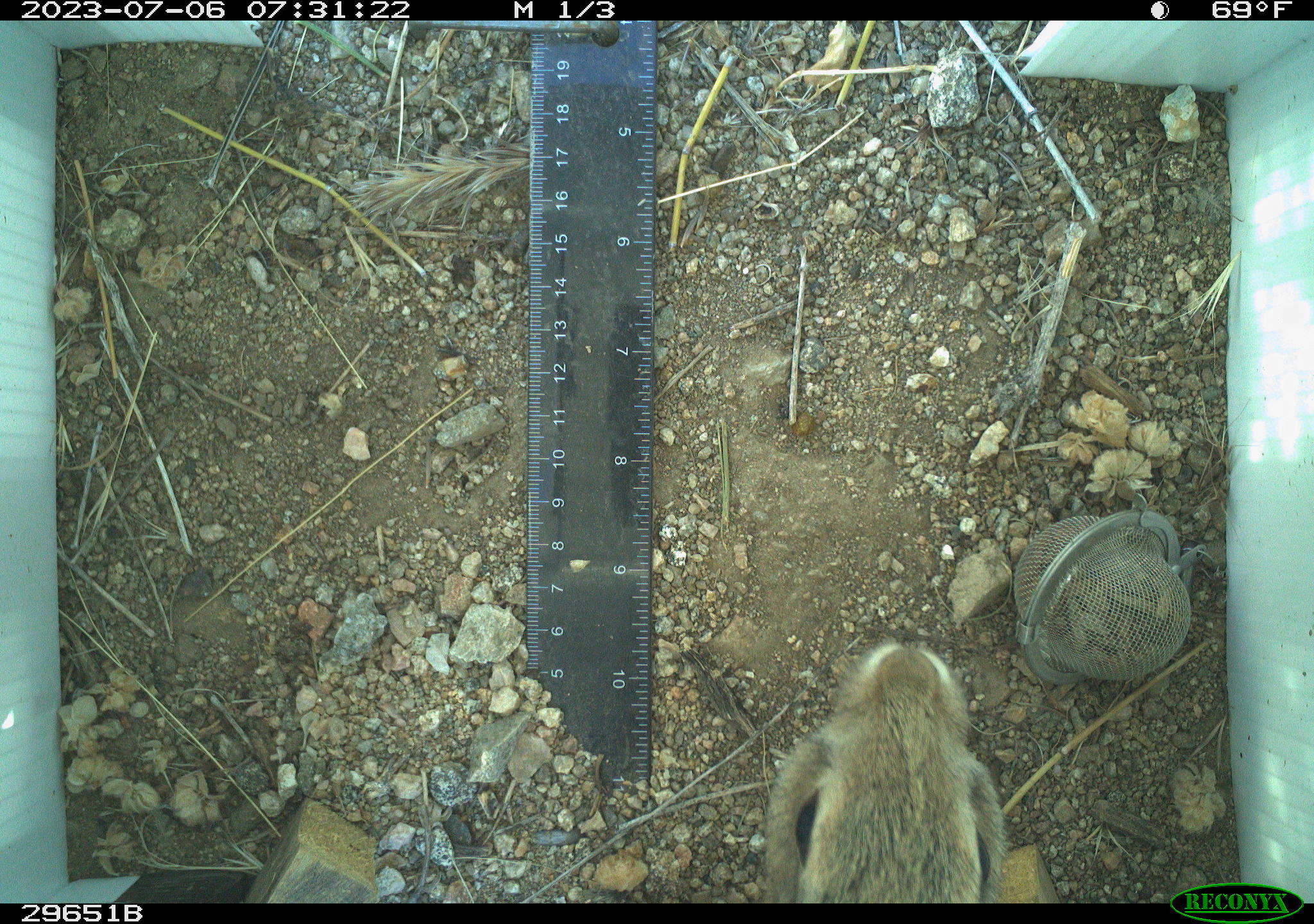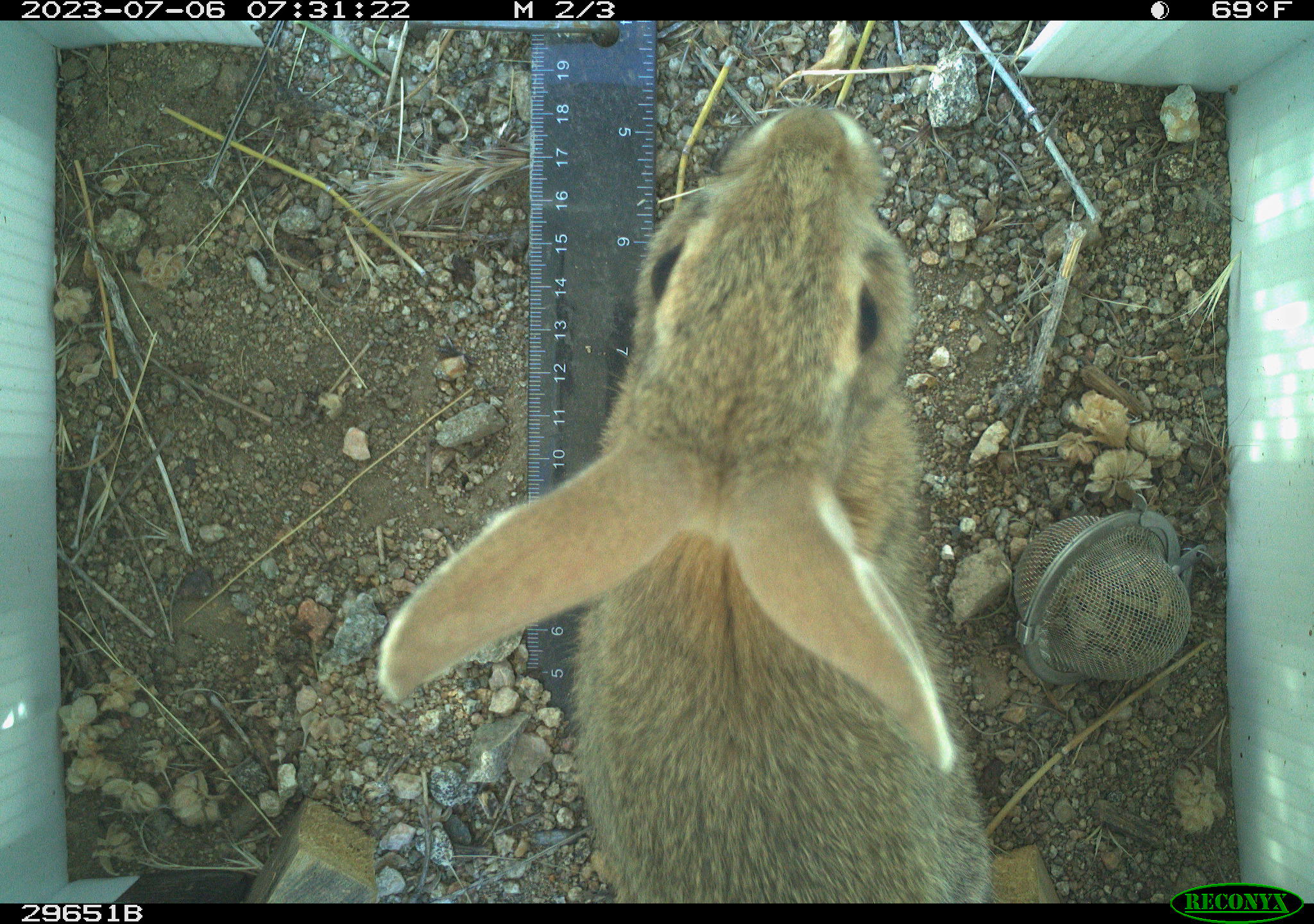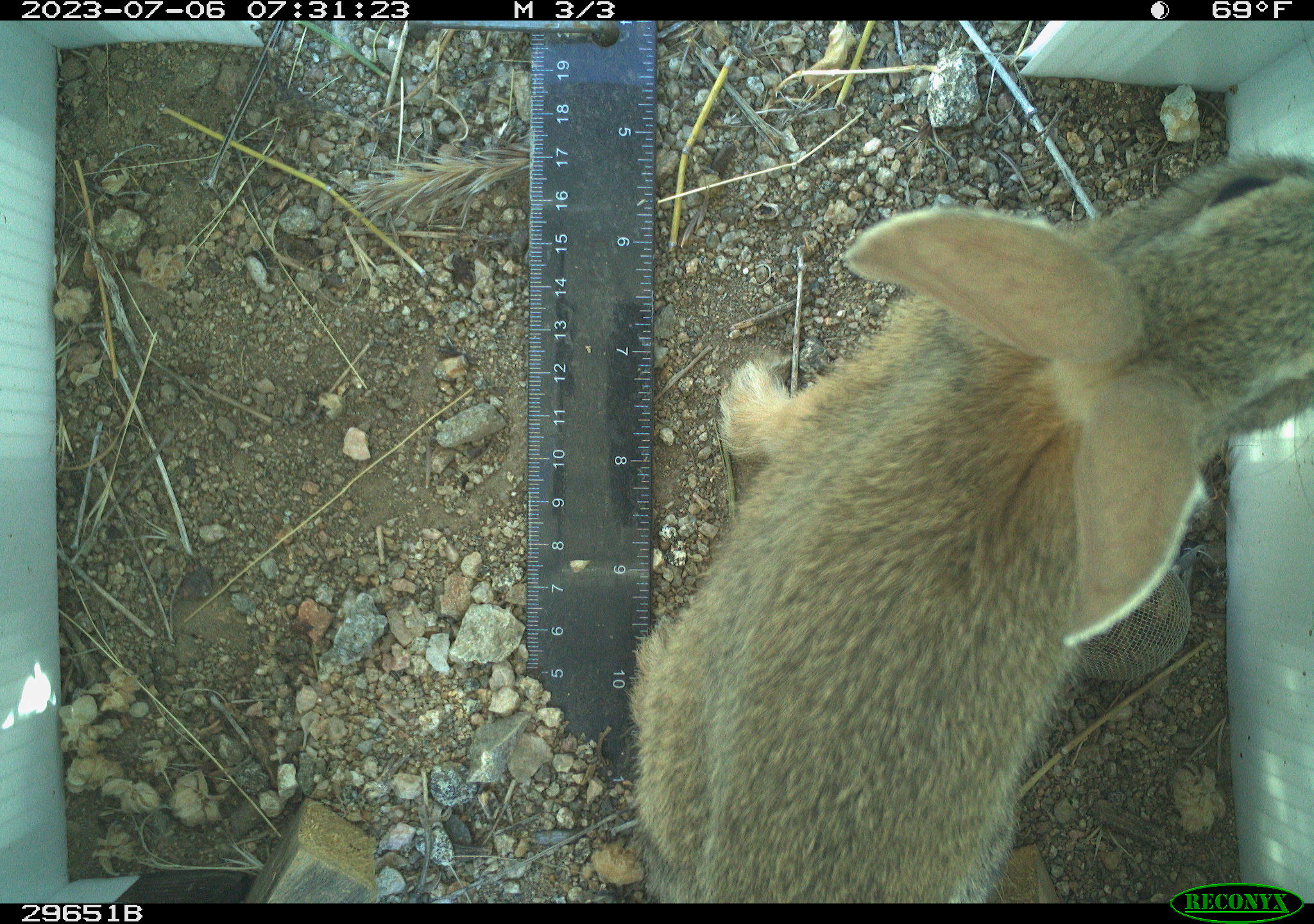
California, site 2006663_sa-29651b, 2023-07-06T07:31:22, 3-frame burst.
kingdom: Animalia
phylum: Chordata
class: Mammalia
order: Lagomorpha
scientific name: Lagomorpha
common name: hares, rabbits, and pikas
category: lagomorpha order